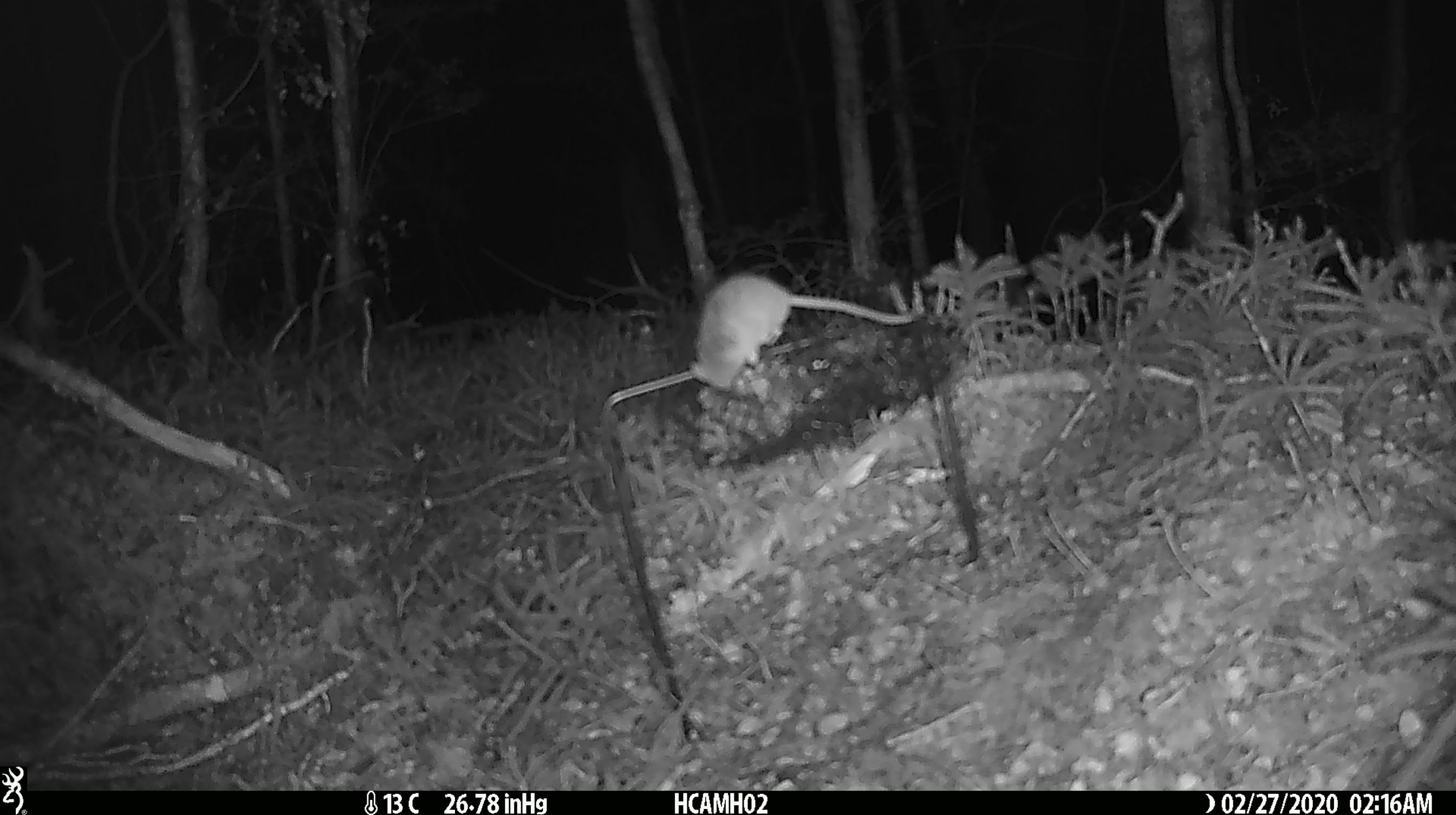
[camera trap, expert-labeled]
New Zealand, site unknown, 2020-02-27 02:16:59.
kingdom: Animalia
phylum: Chordata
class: Mammalia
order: Rodentia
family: Muridae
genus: Mus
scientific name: Mus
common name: mouse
Mouse (Mus).